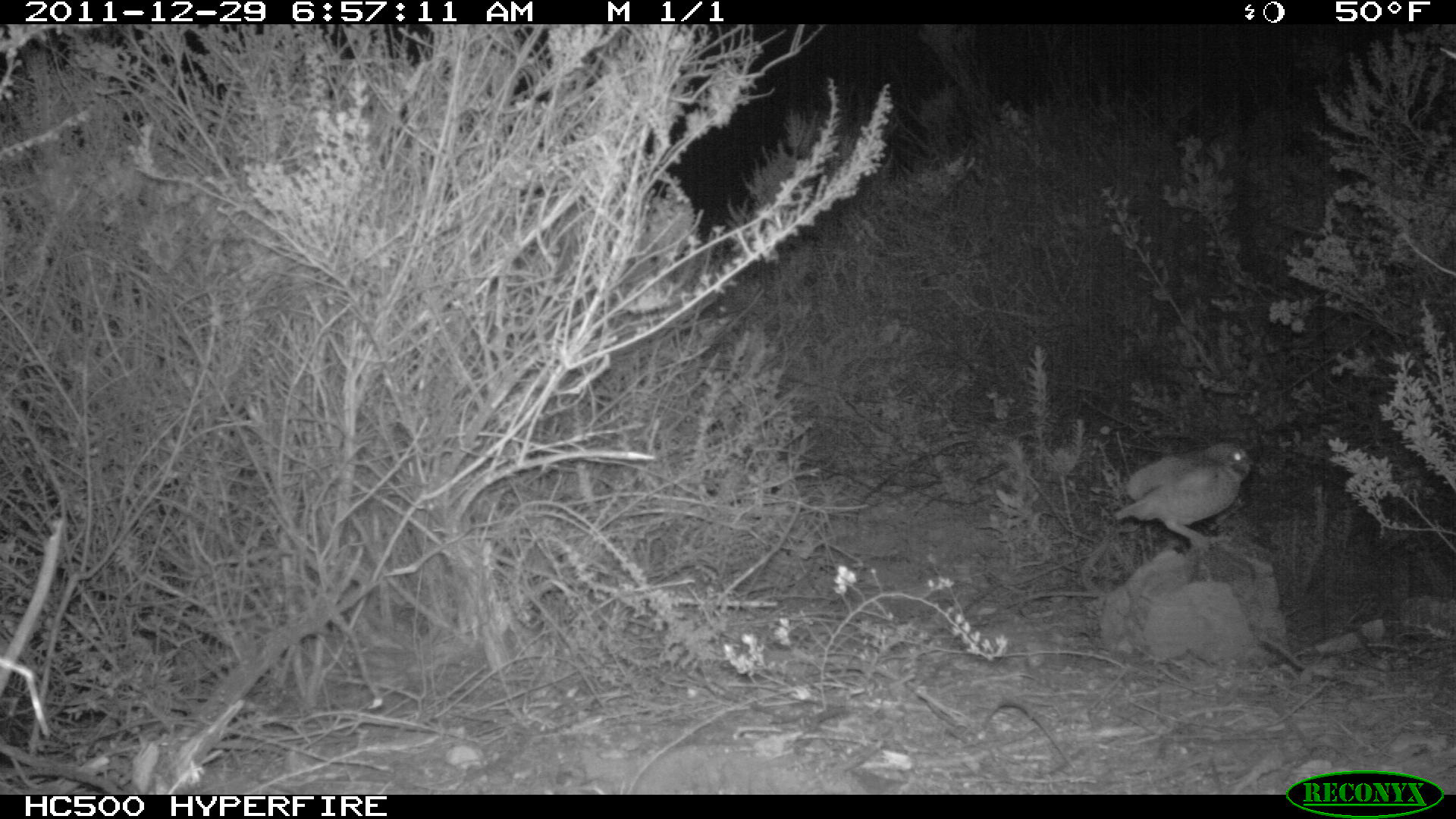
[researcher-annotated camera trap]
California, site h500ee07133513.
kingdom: Animalia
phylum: Chordata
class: Aves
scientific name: Aves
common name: bird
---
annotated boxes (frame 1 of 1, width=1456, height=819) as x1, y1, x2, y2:
bird: 1113, 441, 1255, 554